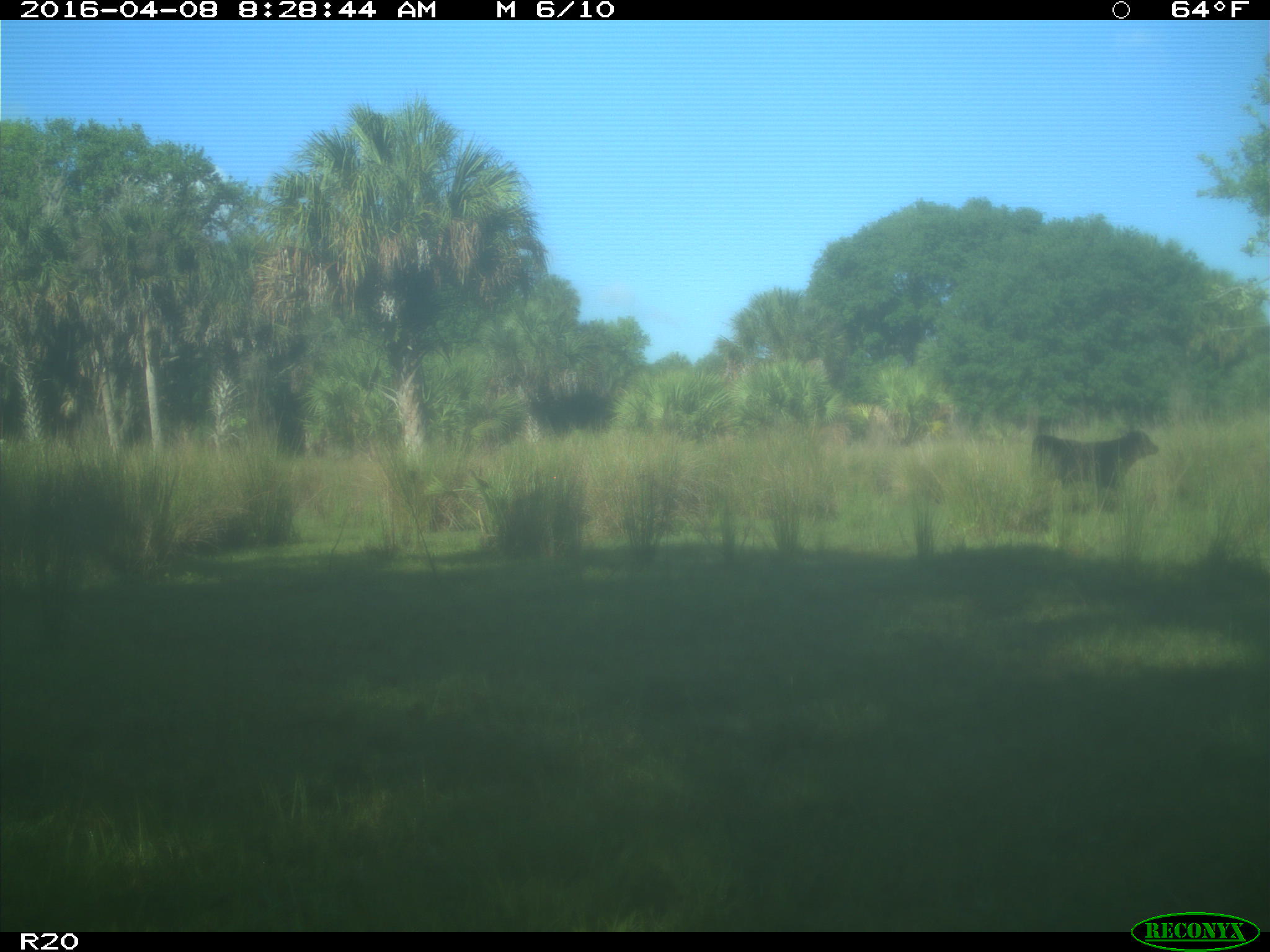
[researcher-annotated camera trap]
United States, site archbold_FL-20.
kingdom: Animalia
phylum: Chordata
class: Mammalia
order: Artiodactyla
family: Bovidae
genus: Bos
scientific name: Bos taurus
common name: domestic cow